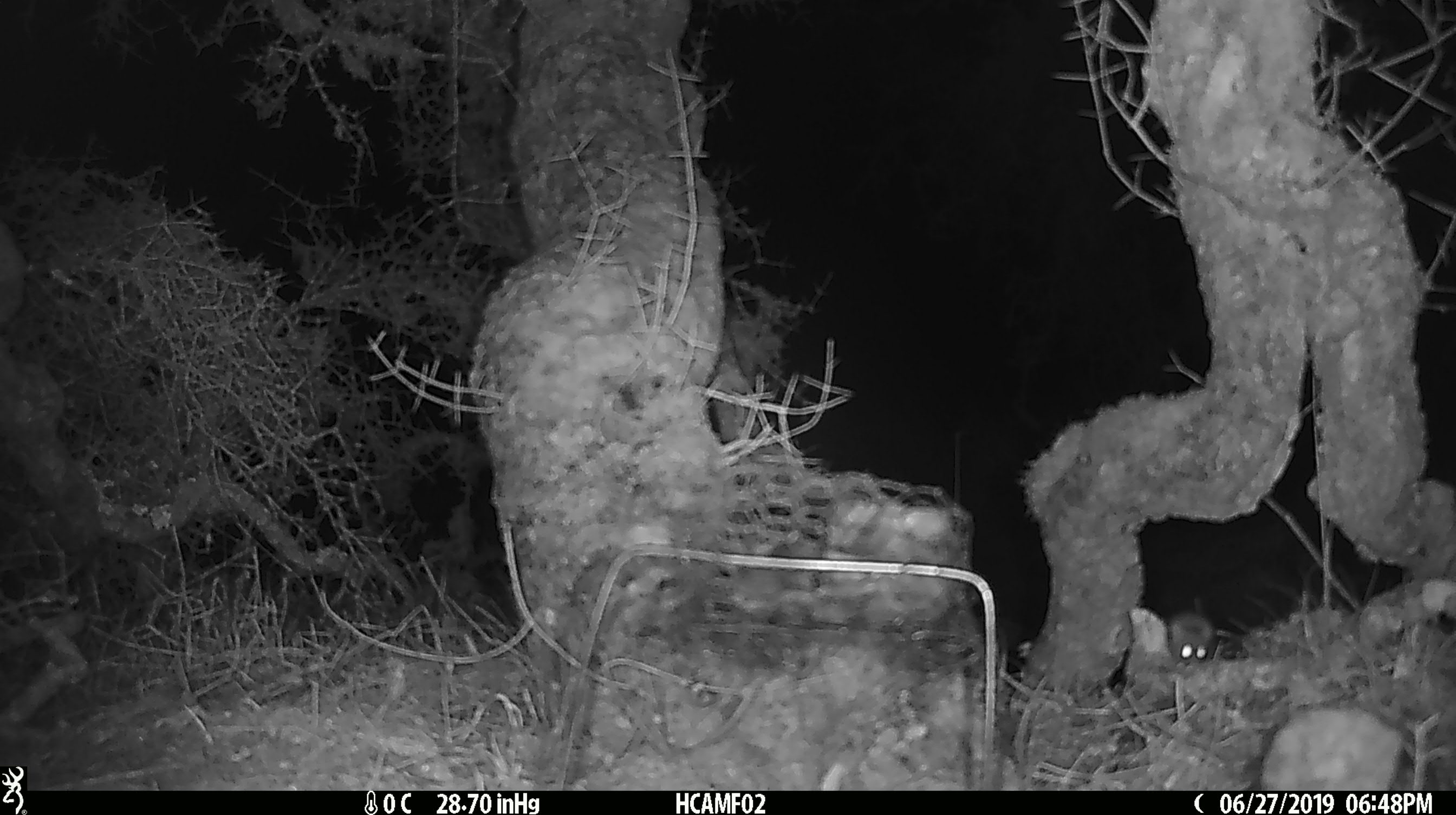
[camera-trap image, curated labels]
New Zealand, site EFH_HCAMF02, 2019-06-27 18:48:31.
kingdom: Animalia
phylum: Chordata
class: Mammalia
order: Rodentia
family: Muridae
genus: Mus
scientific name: Mus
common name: mouse